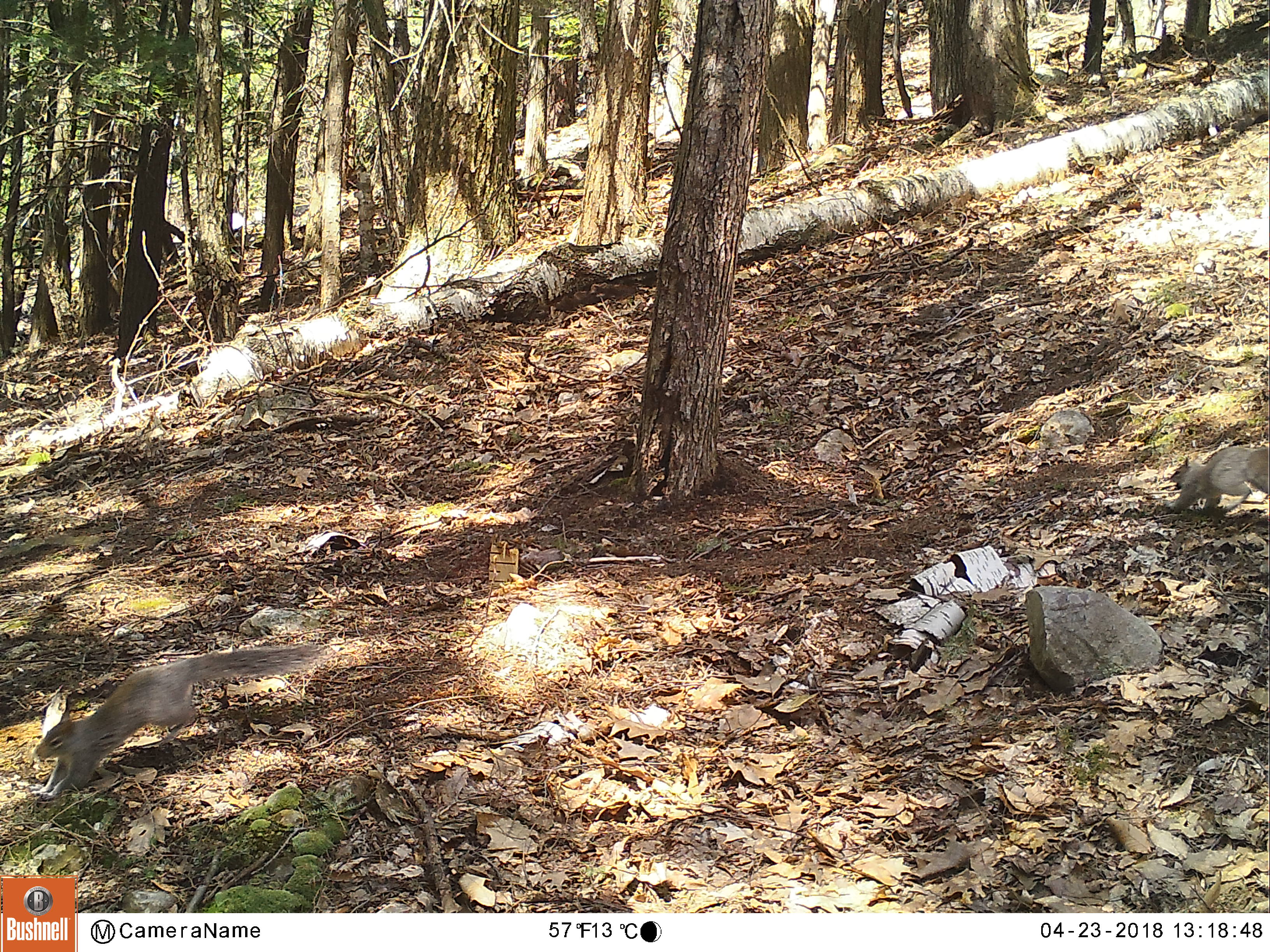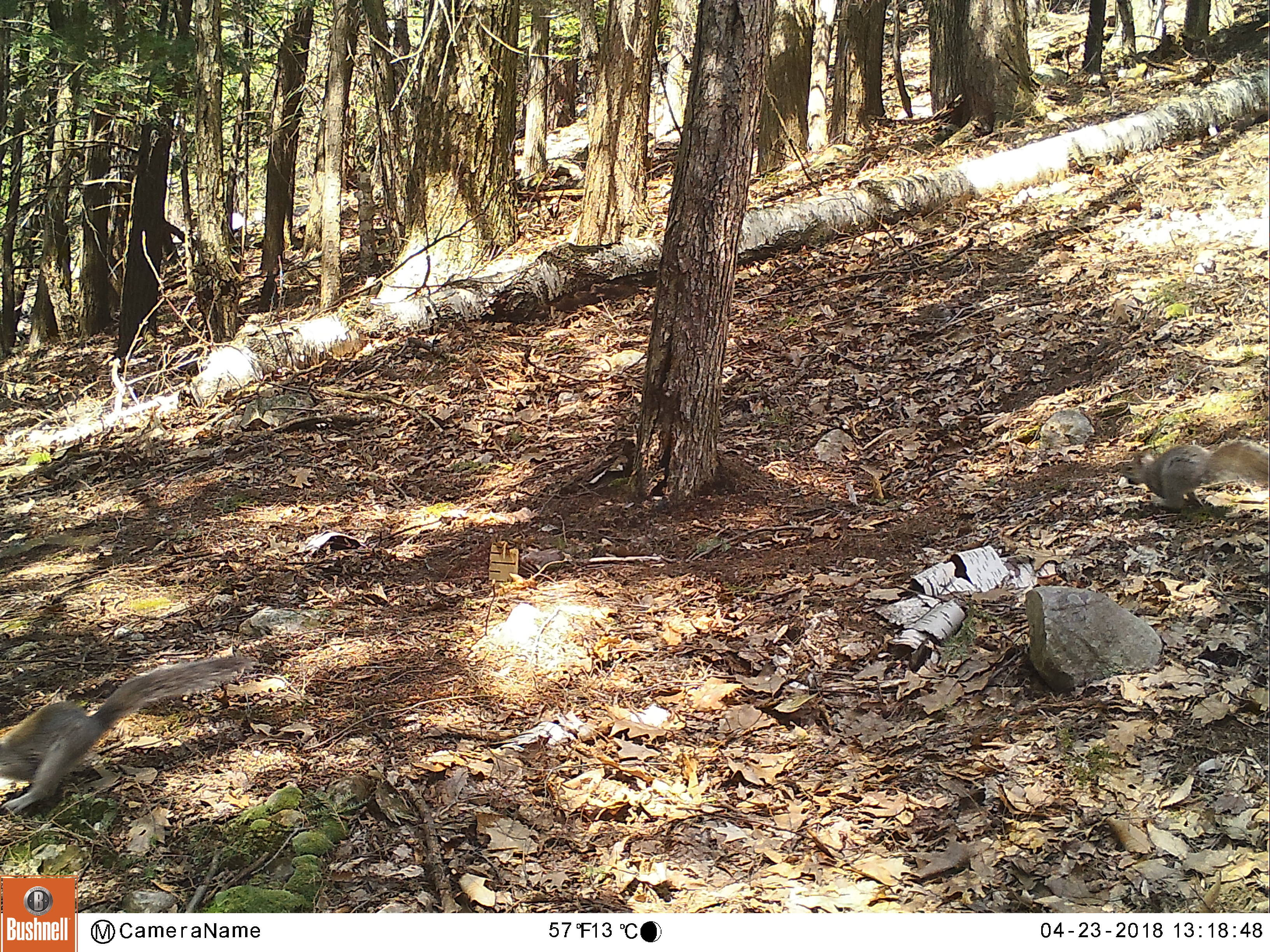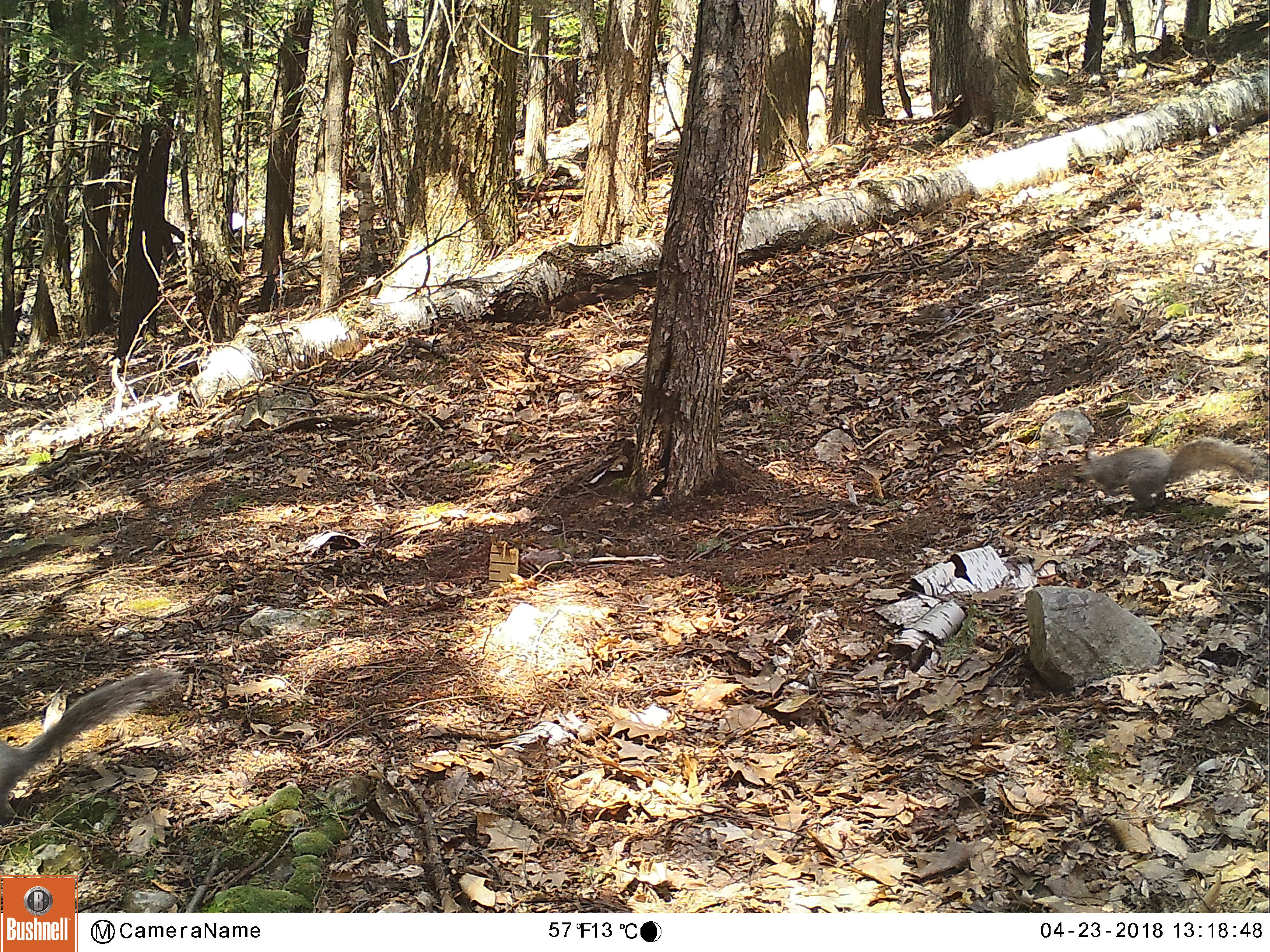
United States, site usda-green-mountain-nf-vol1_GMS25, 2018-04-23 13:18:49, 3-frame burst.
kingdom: Animalia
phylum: Chordata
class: Mammalia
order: Rodentia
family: Sciuridae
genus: Sciurus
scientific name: Sciurus carolinensis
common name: gray squirrel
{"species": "gray squirrel (Sciurus carolinensis)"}